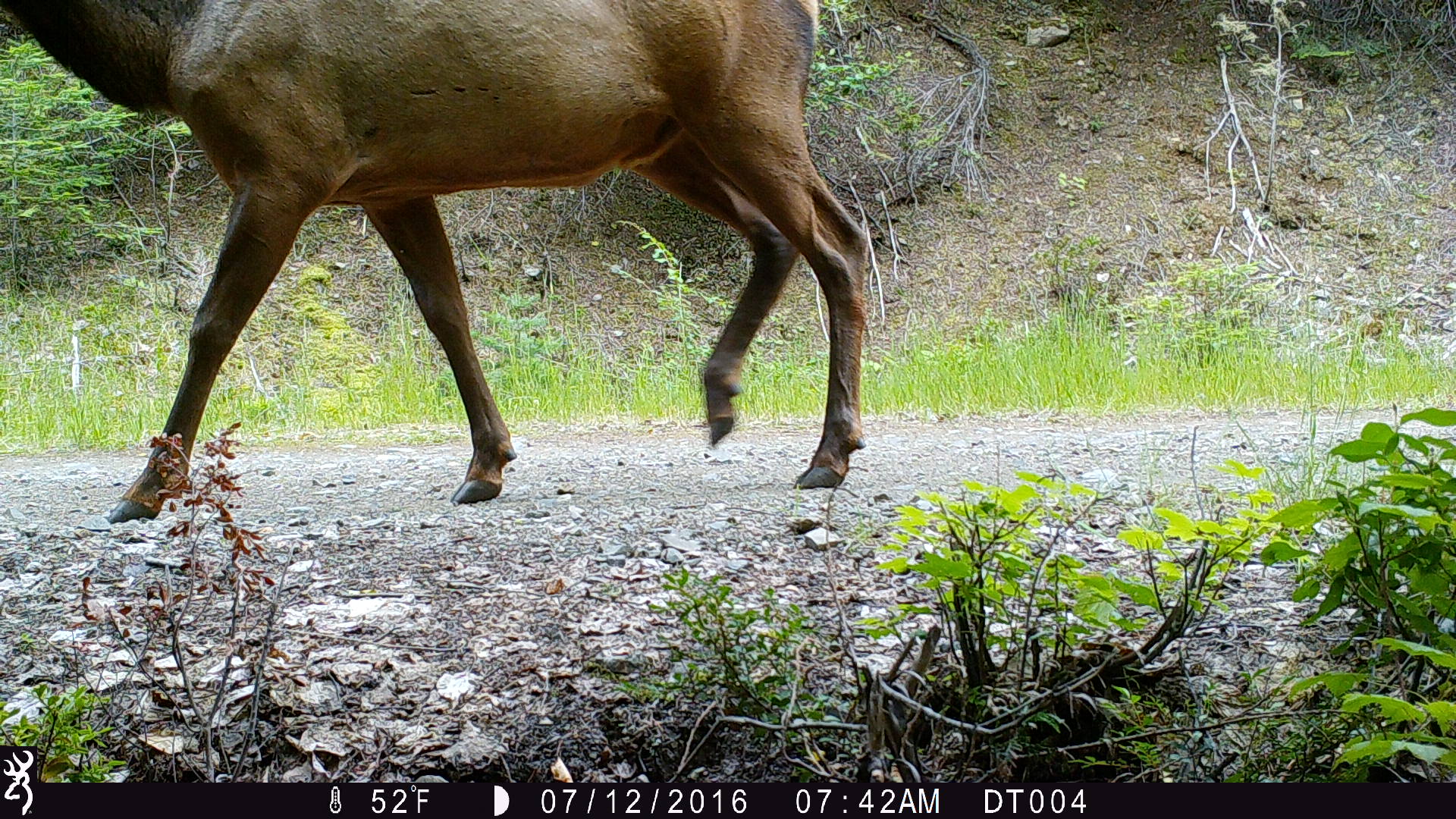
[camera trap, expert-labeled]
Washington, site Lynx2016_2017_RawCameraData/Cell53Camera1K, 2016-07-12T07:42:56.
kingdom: Animalia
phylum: Chordata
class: Mammalia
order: Artiodactyla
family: Cervidae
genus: Cervus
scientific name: Cervus canadensis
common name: elk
Cervus canadensis (elk). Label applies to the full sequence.